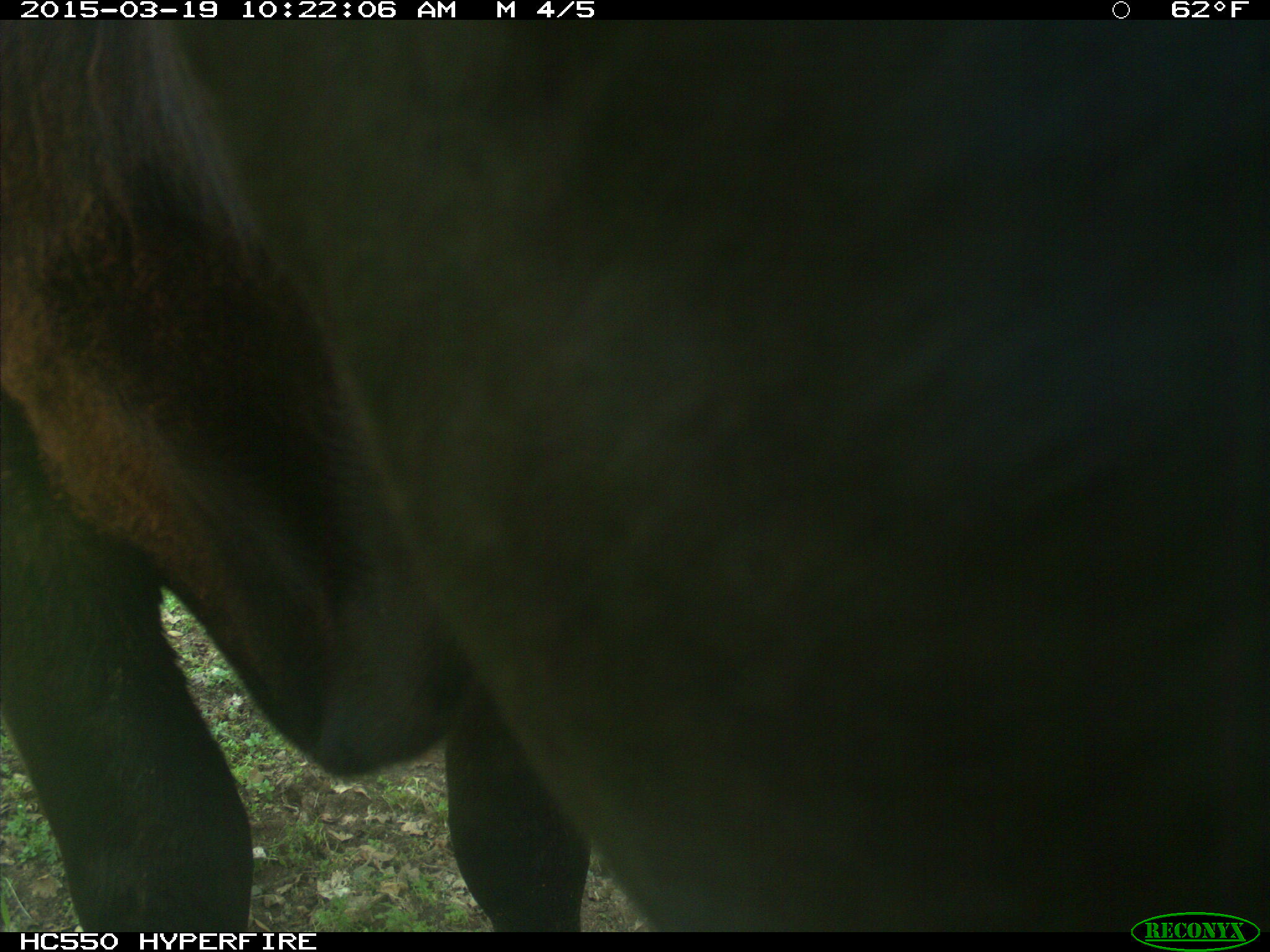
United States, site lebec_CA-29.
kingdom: Animalia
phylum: Chordata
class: Mammalia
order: Artiodactyla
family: Bovidae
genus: Bos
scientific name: Bos taurus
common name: domestic cow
Bos taurus (domestic cow).